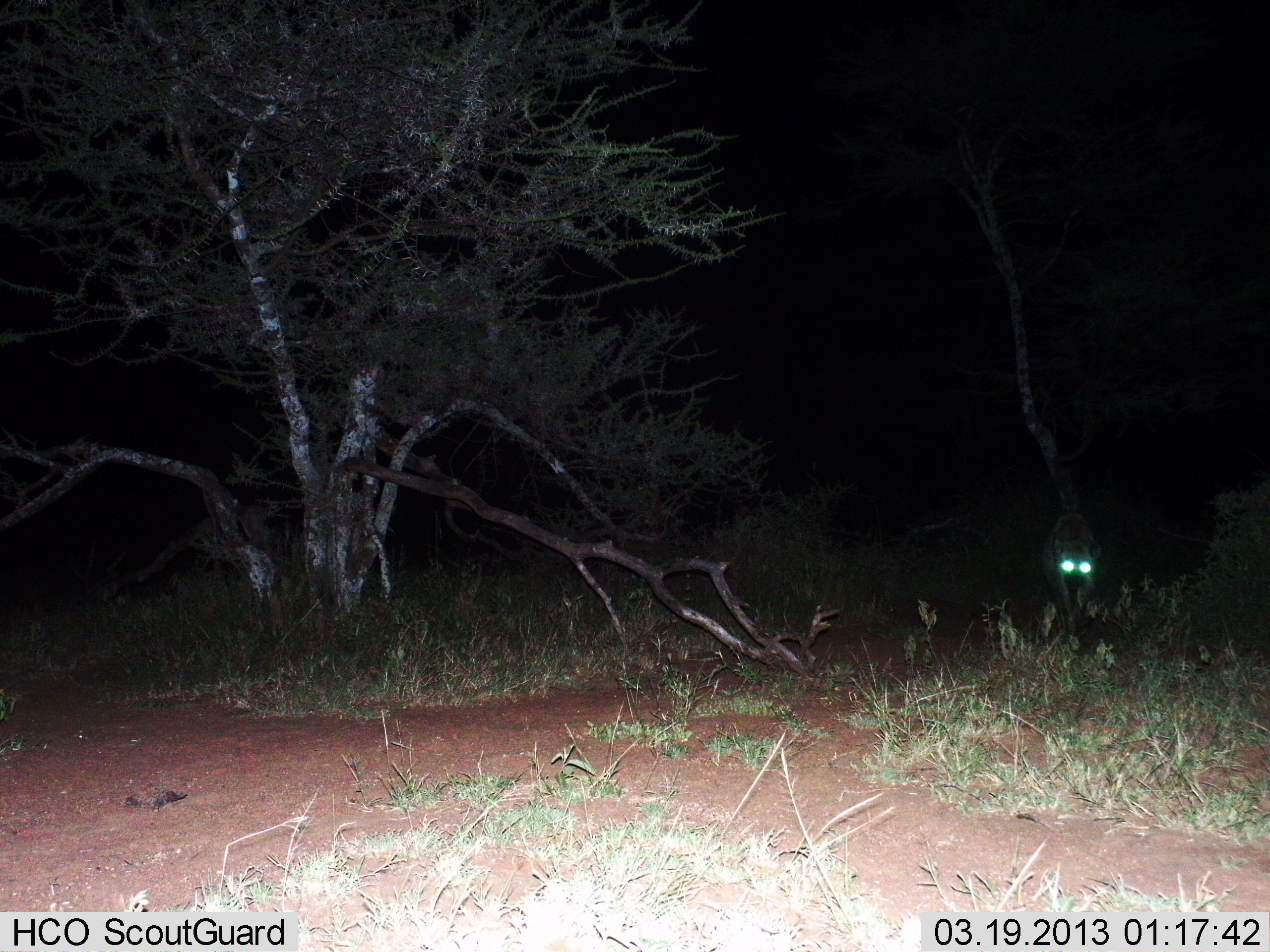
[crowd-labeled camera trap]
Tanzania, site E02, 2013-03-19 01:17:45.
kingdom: Animalia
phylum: Chordata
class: Mammalia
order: Carnivora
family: Hyaenidae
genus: Crocuta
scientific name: Crocuta crocuta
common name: spotted hyena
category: hyenaspotted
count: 1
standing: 25%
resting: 0%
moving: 81%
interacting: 0%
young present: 0%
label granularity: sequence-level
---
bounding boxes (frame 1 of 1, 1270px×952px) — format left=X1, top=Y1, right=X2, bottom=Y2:
animal: left=1042, top=512, right=1102, bottom=652